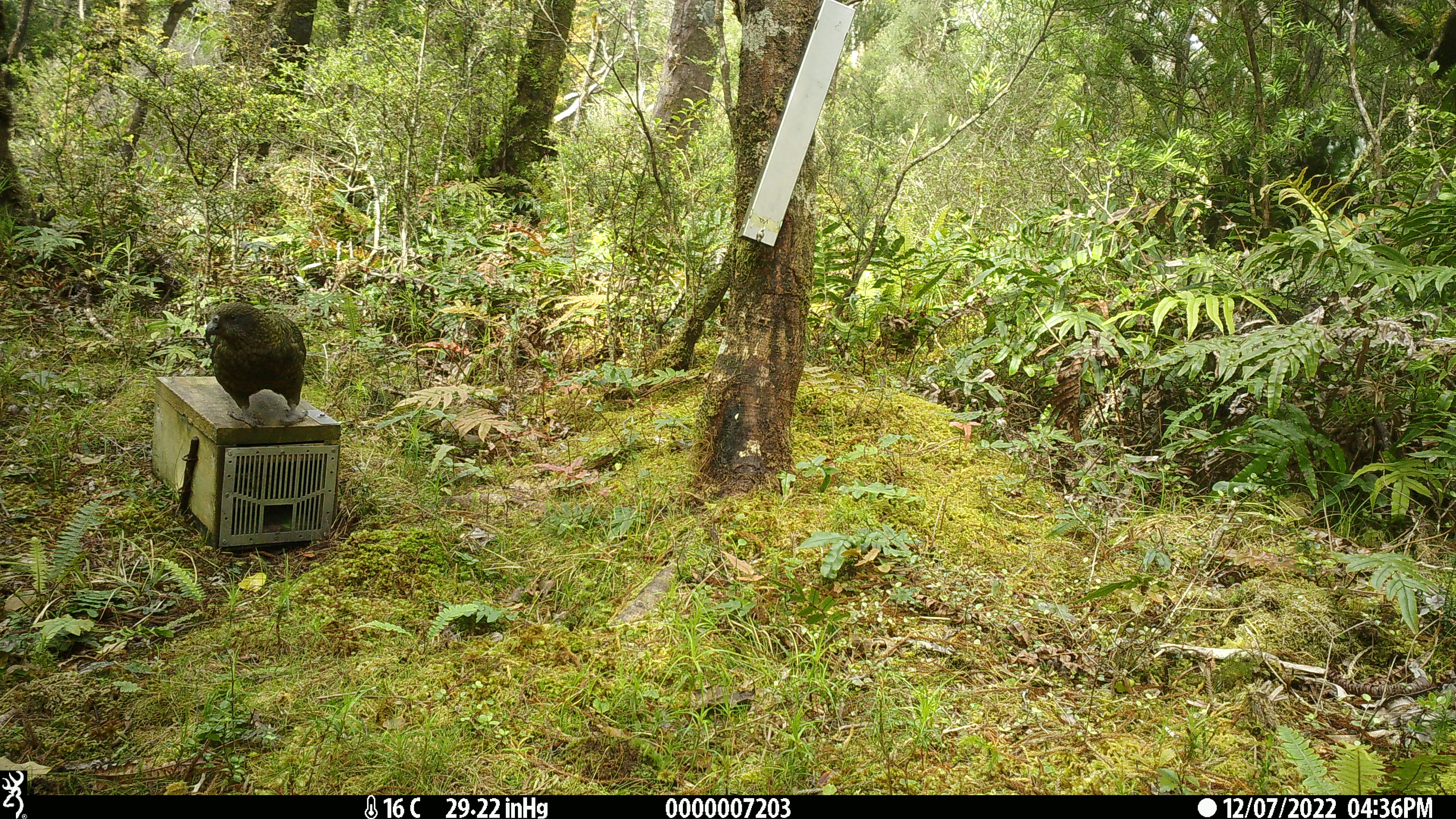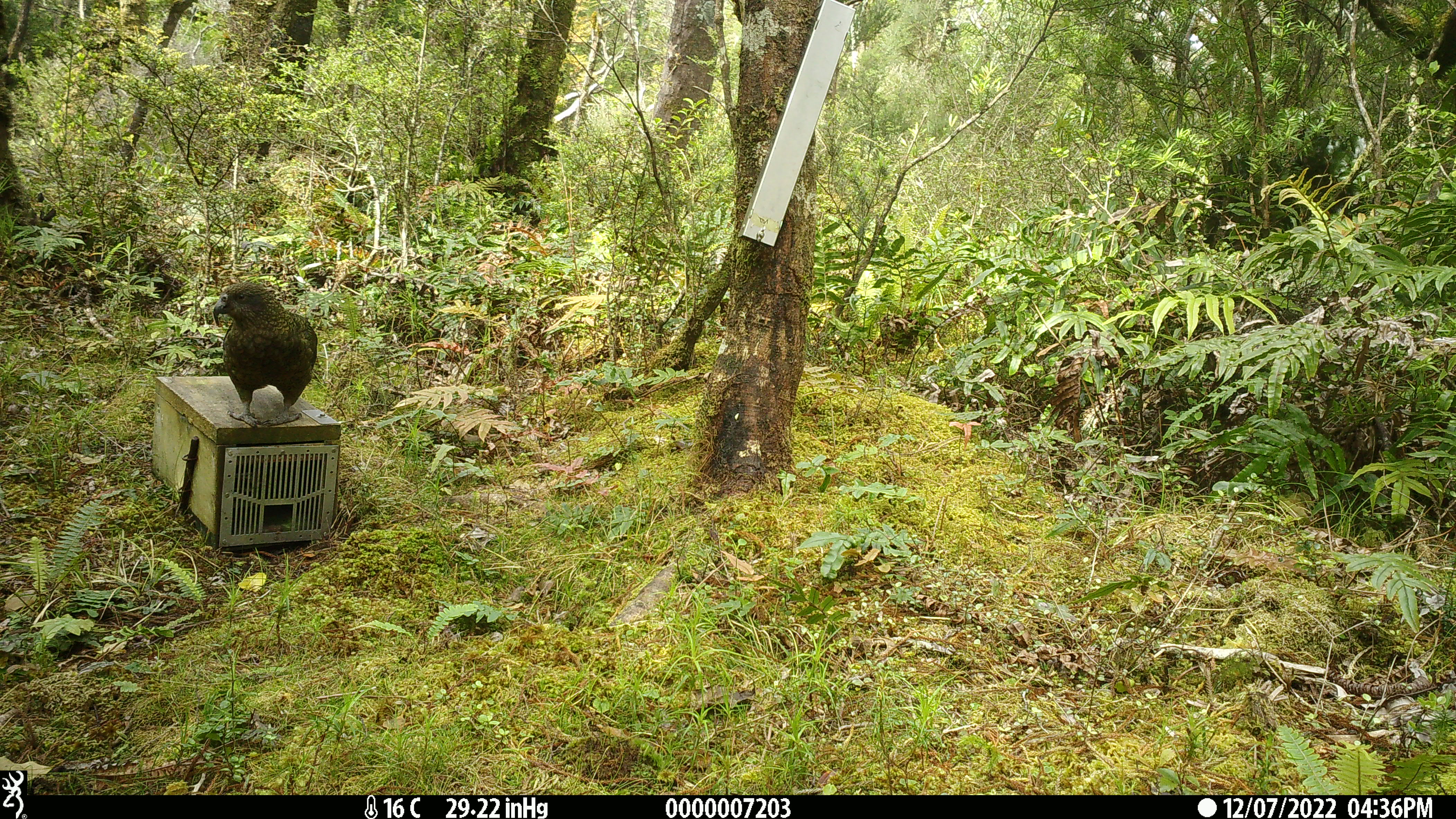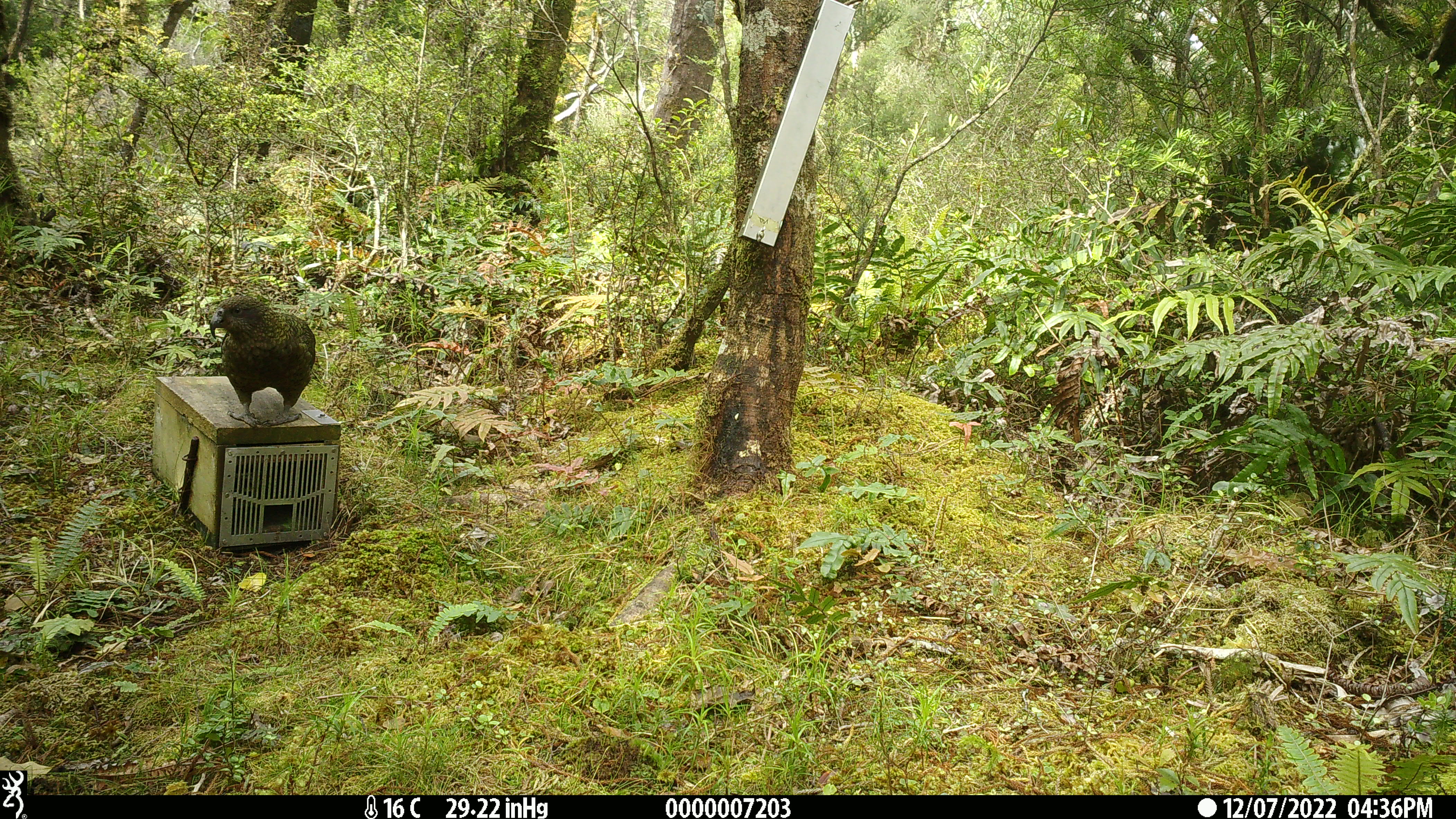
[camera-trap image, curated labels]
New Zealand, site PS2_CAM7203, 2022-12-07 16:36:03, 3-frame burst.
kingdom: Animalia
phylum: Chordata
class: Aves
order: Psittaciformes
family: Strigopidae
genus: Nestor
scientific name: Nestor notabilis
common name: kea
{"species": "kea (Nestor notabilis)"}